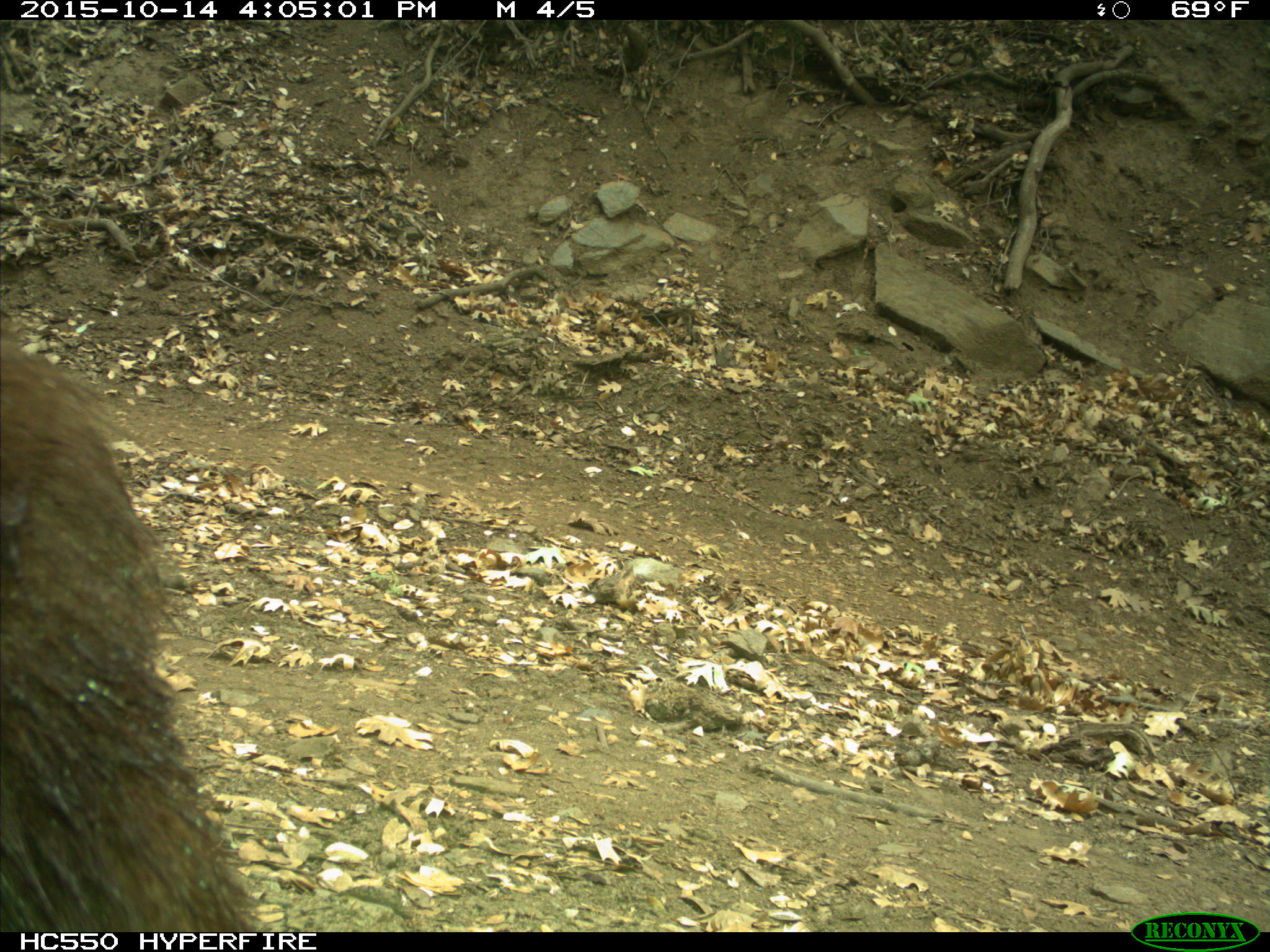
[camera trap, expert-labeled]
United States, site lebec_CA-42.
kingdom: Animalia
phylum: Chordata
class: Mammalia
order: Carnivora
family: Ursidae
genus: Ursus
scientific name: Ursus americanus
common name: american black bear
Ursus americanus (american black bear).